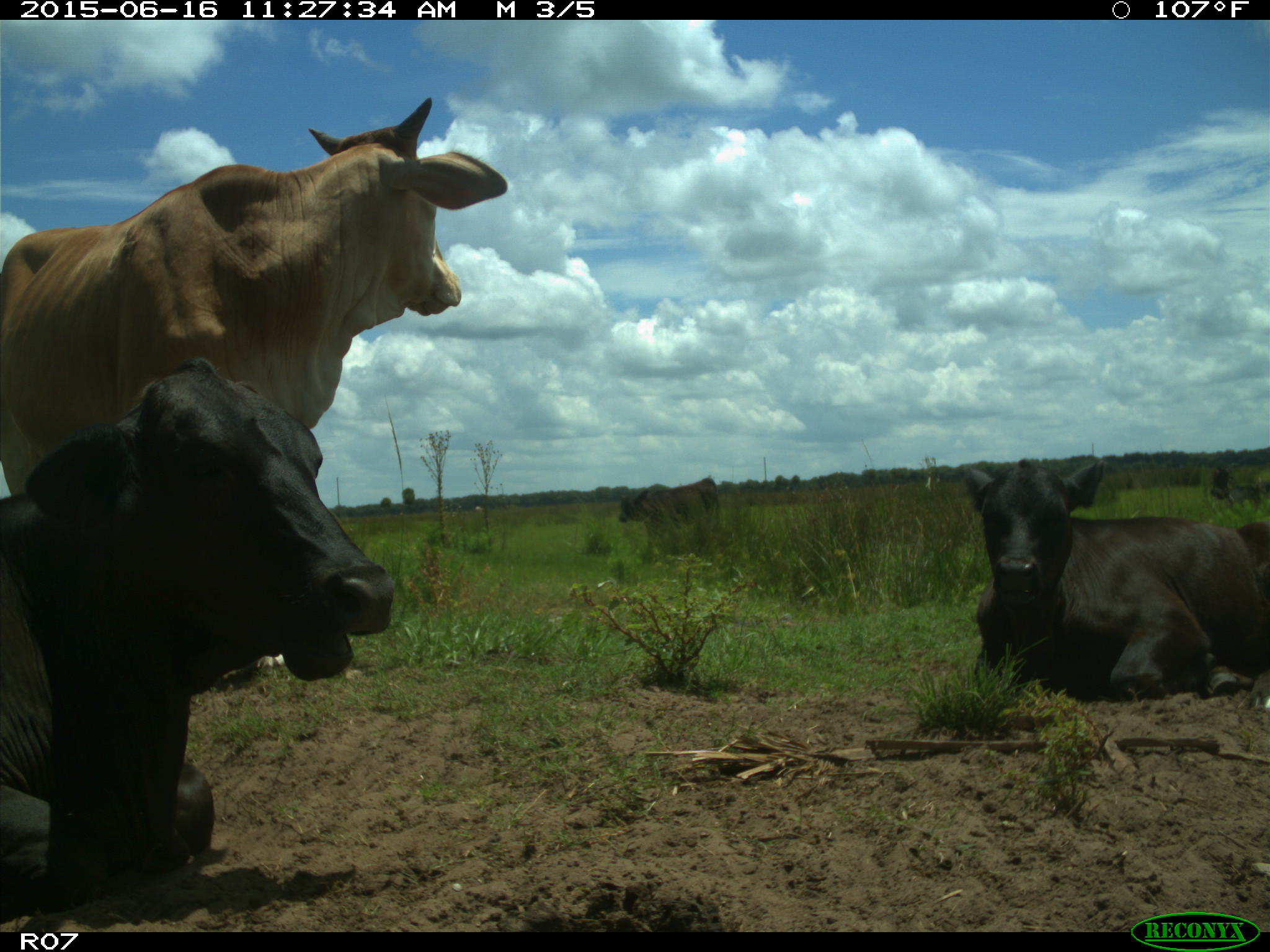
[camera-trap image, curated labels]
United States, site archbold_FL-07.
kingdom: Animalia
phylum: Chordata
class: Mammalia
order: Artiodactyla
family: Bovidae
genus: Bos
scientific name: Bos taurus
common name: domestic cow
Bos taurus (domestic cow).